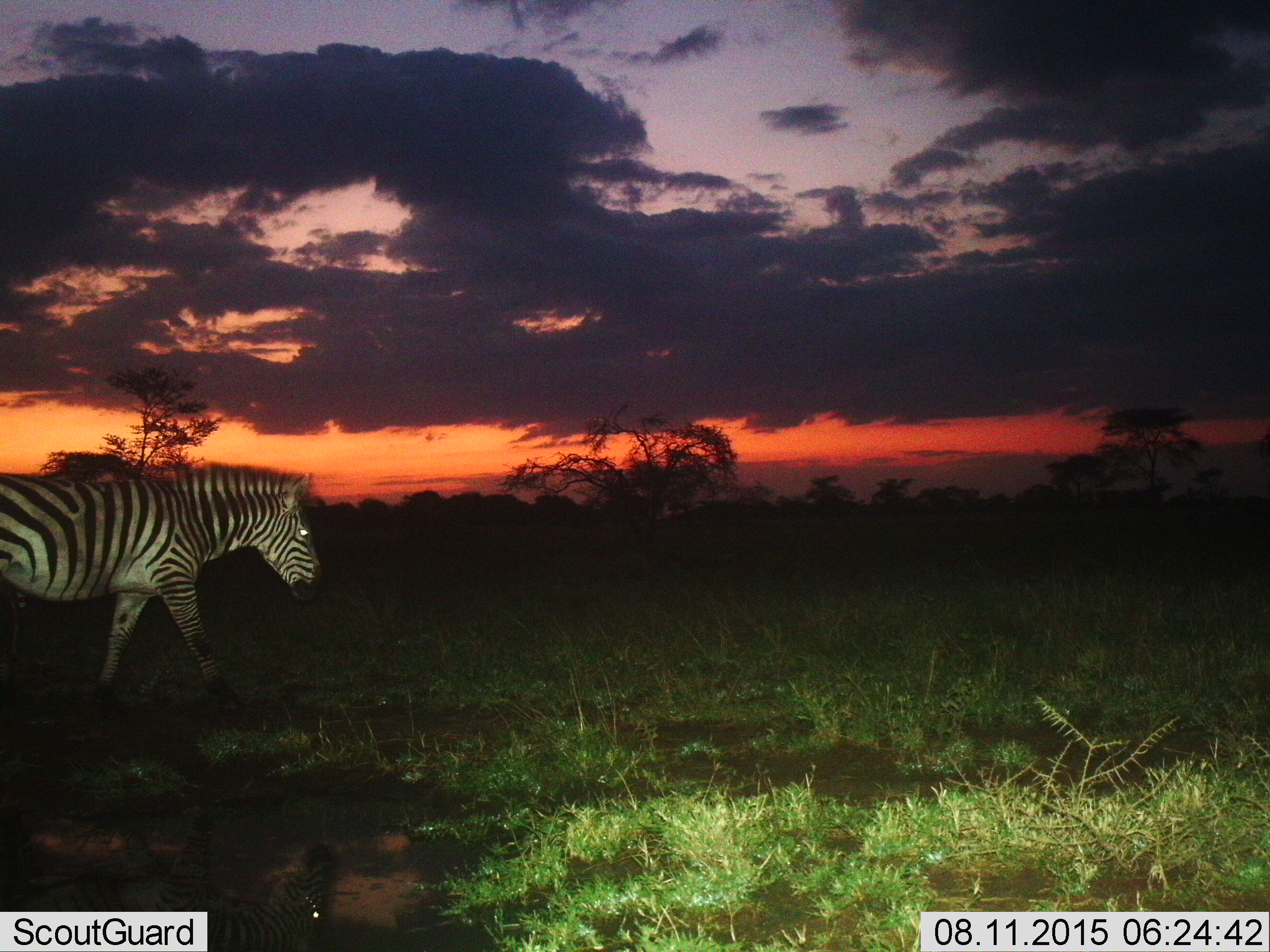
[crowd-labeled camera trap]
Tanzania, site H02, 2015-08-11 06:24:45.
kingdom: Animalia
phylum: Chordata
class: Mammalia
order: Perissodactyla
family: Equidae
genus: Equus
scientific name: Equus quagga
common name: plains zebra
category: zebra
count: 1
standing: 12%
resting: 0%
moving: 88%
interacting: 0%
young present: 0%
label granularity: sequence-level